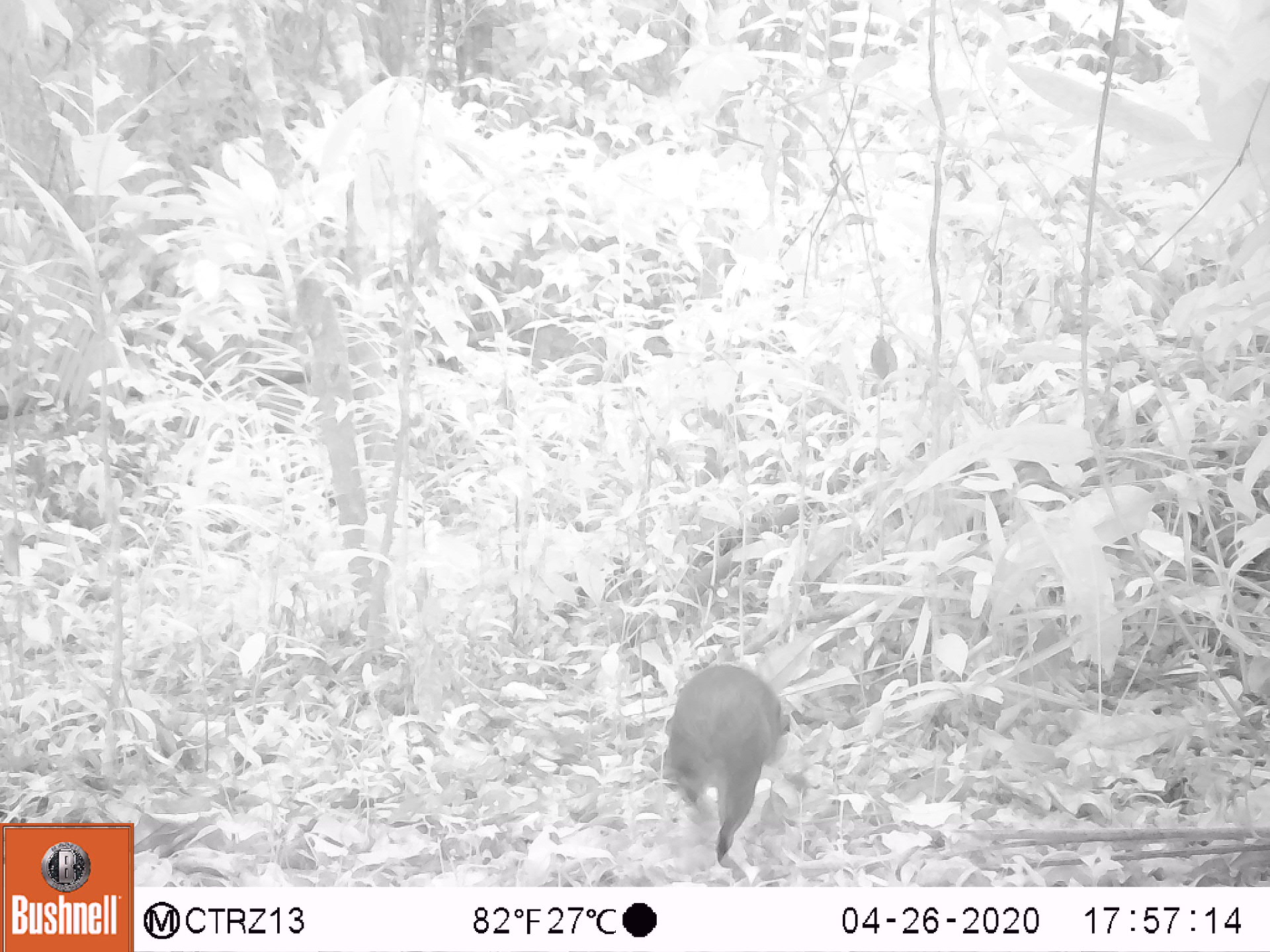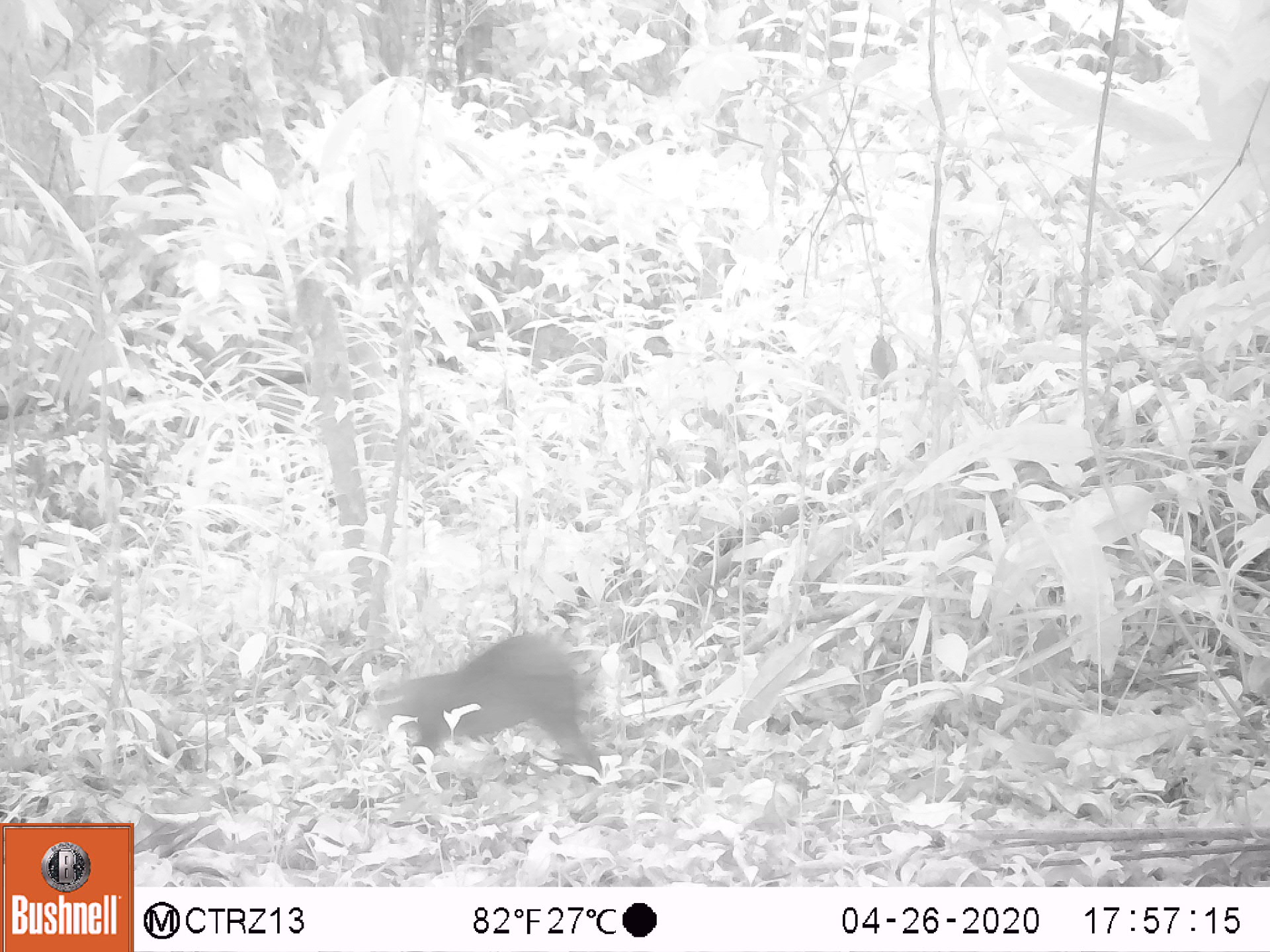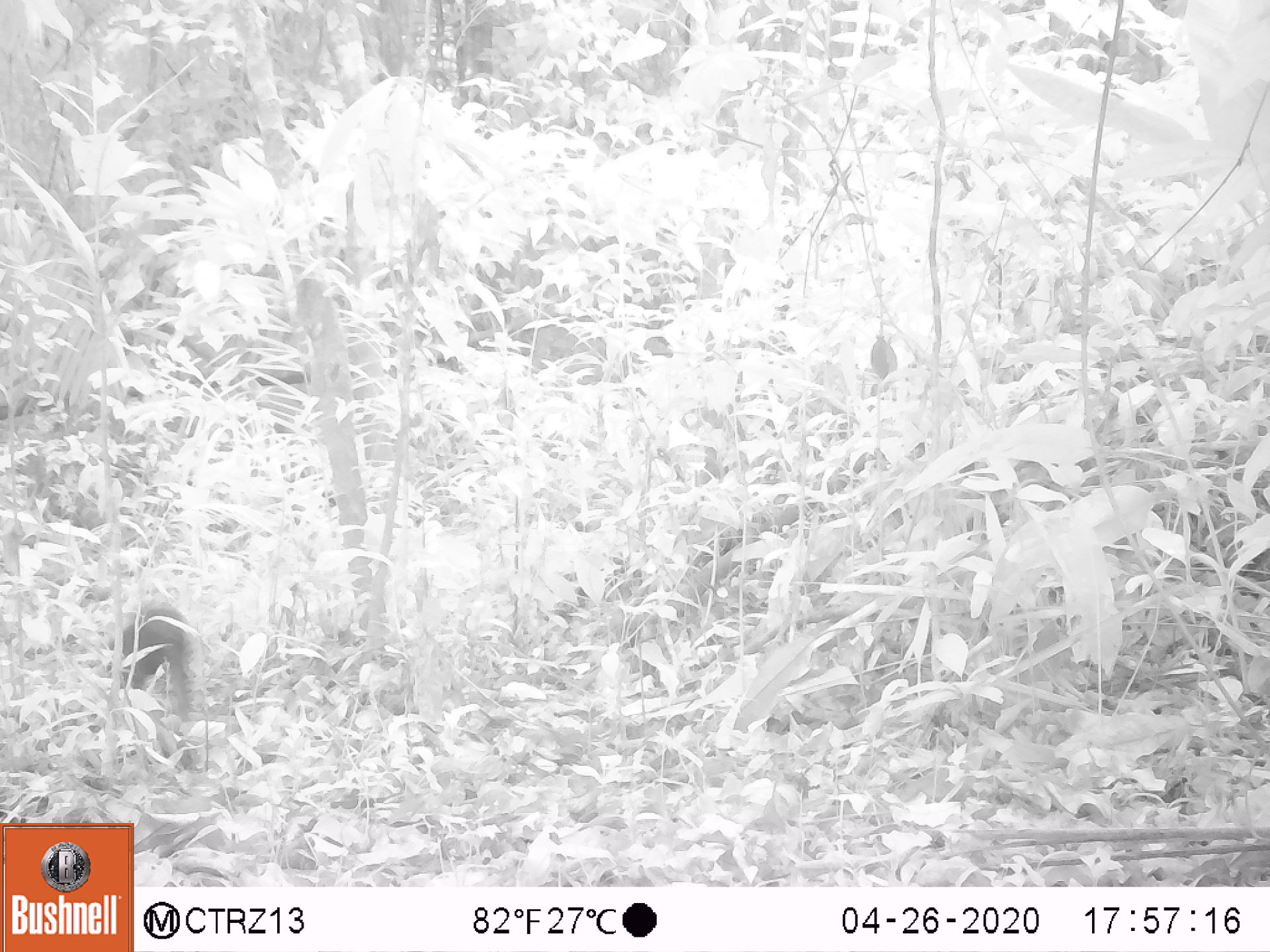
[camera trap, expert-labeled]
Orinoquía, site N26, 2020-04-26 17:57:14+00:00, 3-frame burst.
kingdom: Animalia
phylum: Chordata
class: Mammalia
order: Rodentia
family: Dasyproctidae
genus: Dasyprocta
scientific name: Dasyprocta fuliginosa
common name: black agouti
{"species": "black agouti (Dasyprocta fuliginosa)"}